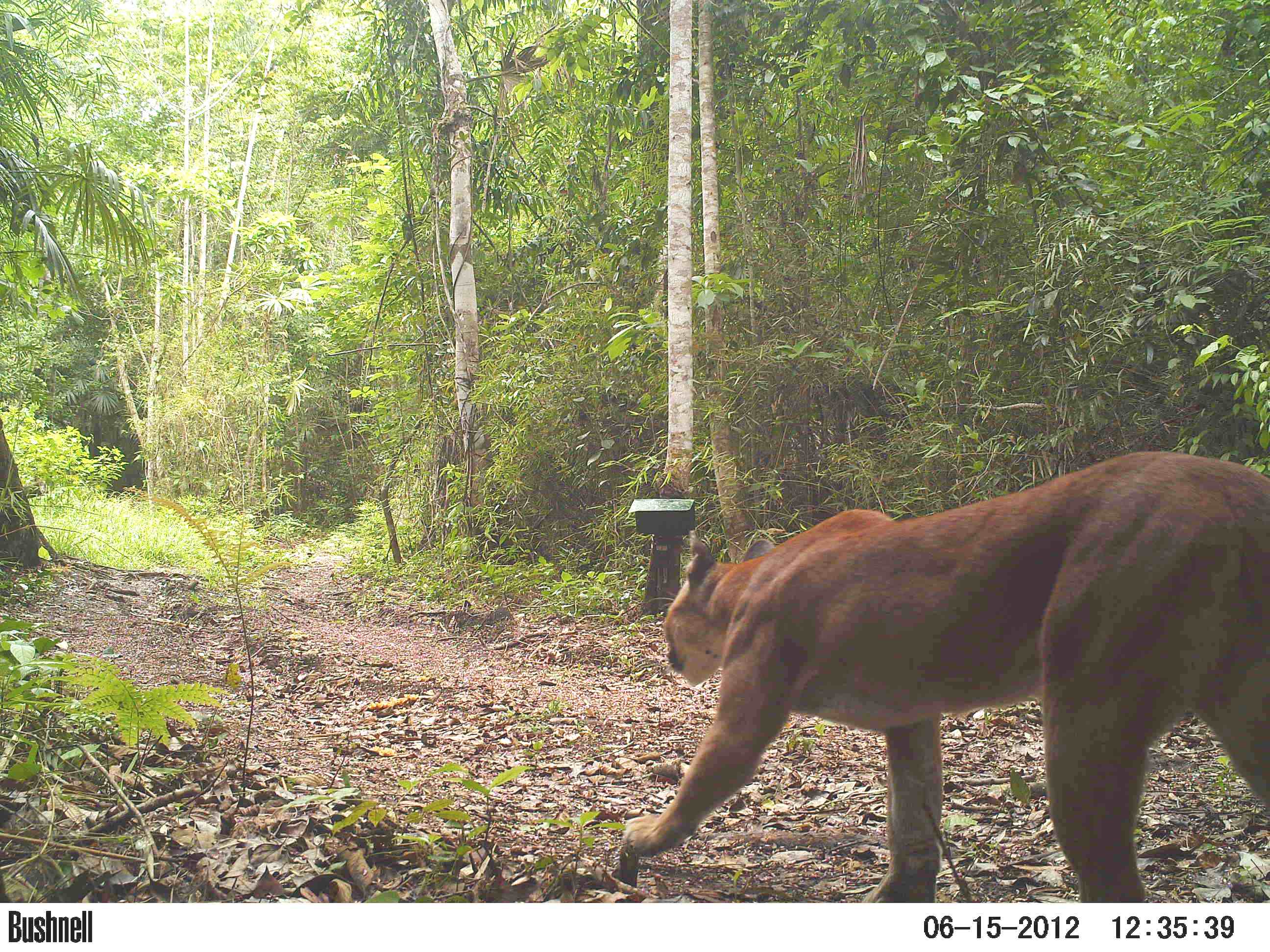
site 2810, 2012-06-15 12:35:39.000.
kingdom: Animalia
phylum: Chordata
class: Mammalia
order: Carnivora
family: Felidae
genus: Puma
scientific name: Puma concolor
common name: mountain lion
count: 1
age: adult